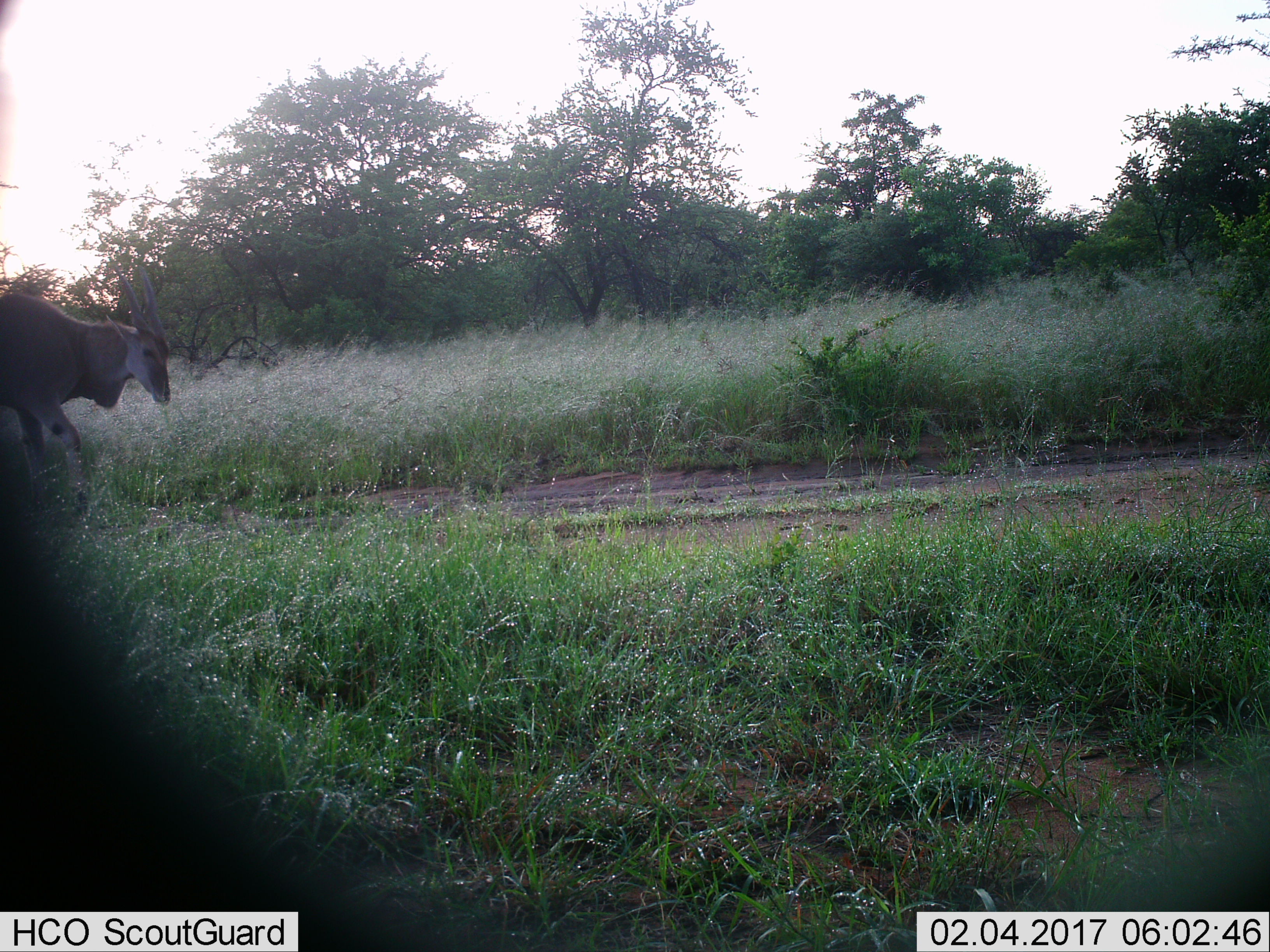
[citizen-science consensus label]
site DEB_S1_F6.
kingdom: Animalia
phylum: Chordata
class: Mammalia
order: Artiodactyla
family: Bovidae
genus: Tragelaphus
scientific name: Tragelaphus oryx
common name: eland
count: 1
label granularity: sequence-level